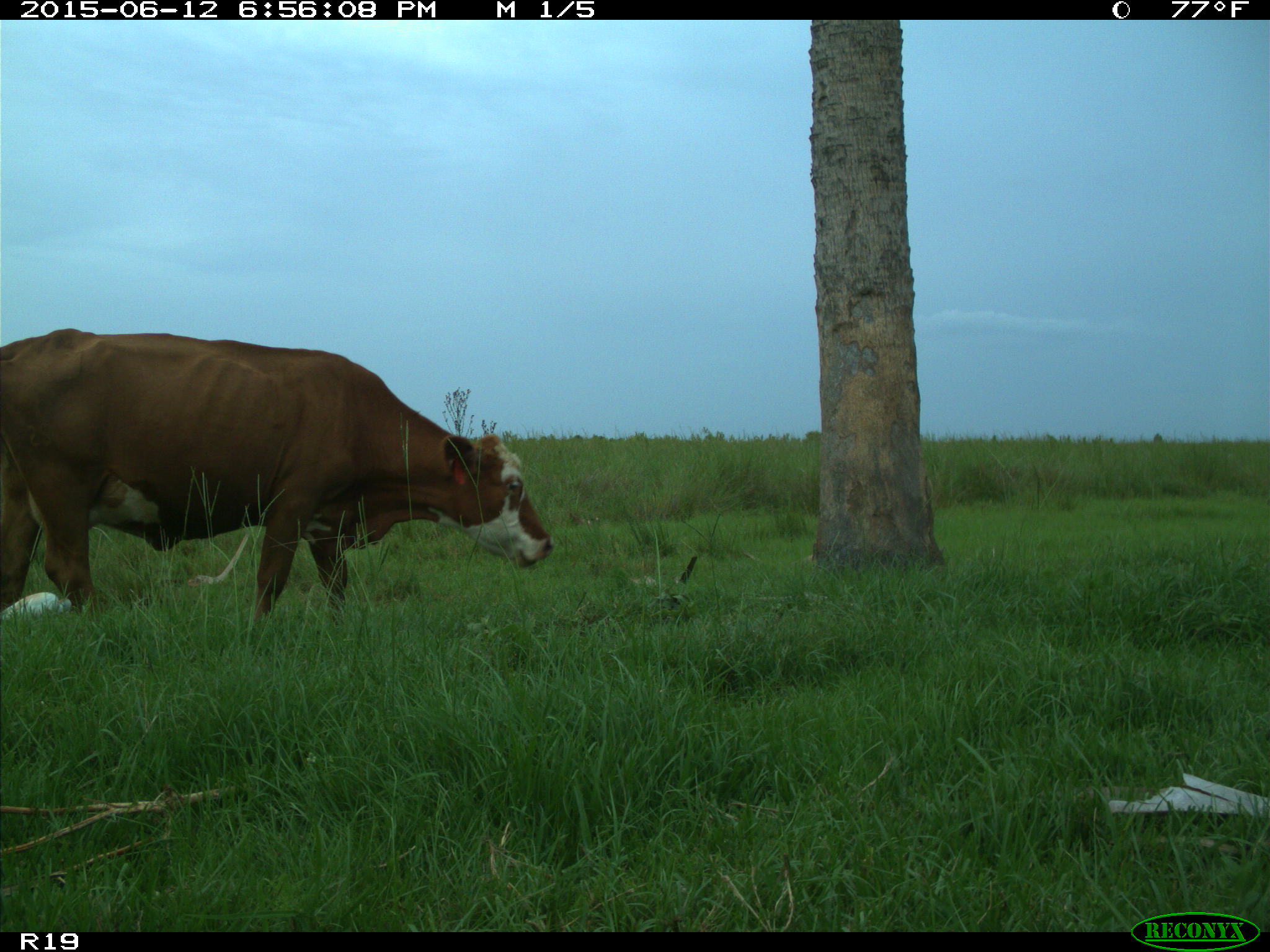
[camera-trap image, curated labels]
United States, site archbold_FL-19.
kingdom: Animalia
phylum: Chordata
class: Mammalia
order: Artiodactyla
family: Bovidae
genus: Bos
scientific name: Bos taurus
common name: domestic cow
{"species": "Bos taurus (domestic cow)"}